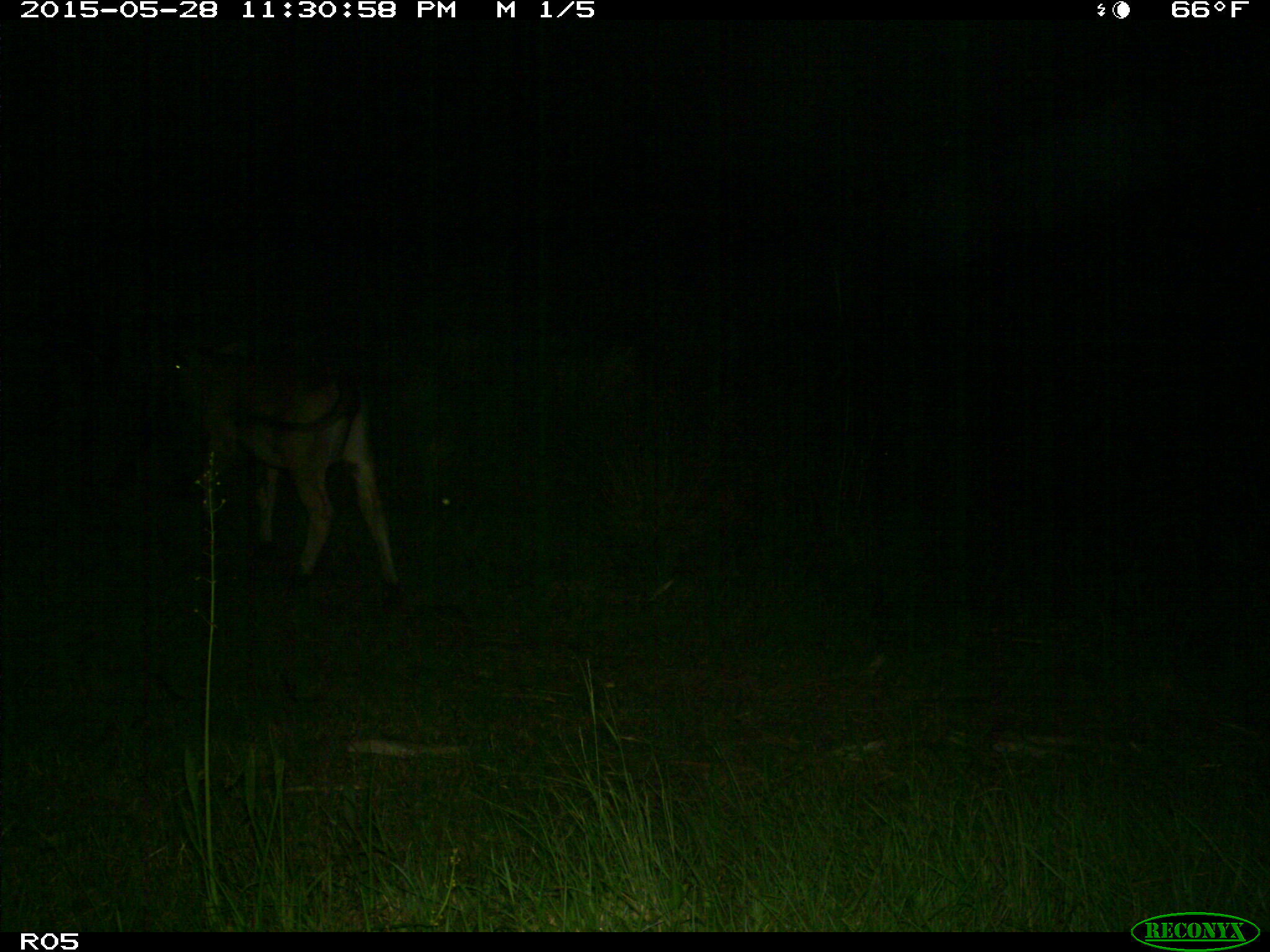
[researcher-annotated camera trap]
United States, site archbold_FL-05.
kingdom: Animalia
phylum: Chordata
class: Mammalia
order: Artiodactyla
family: Bovidae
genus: Bos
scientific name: Bos taurus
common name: domestic cow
Bos taurus (domestic cow).